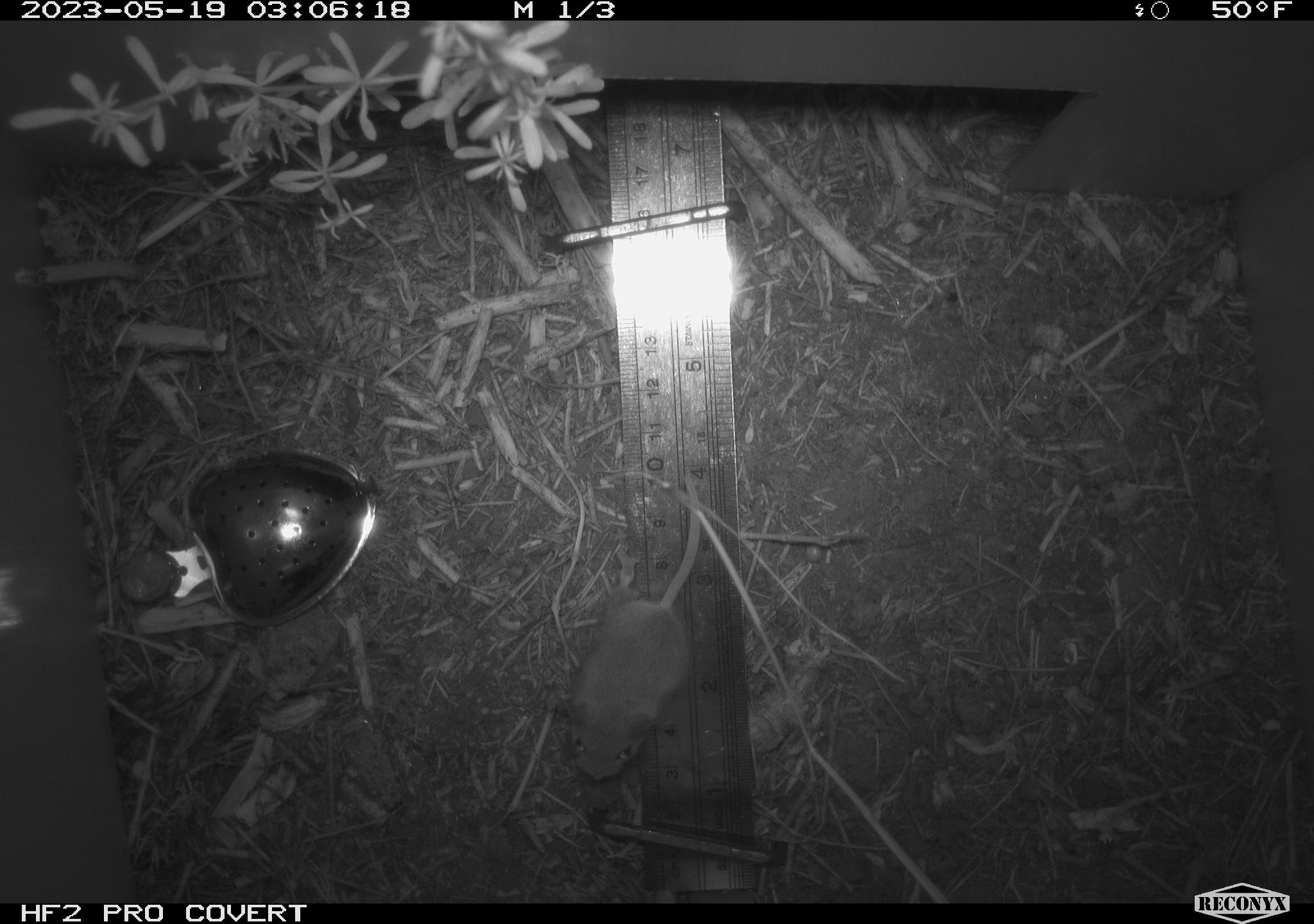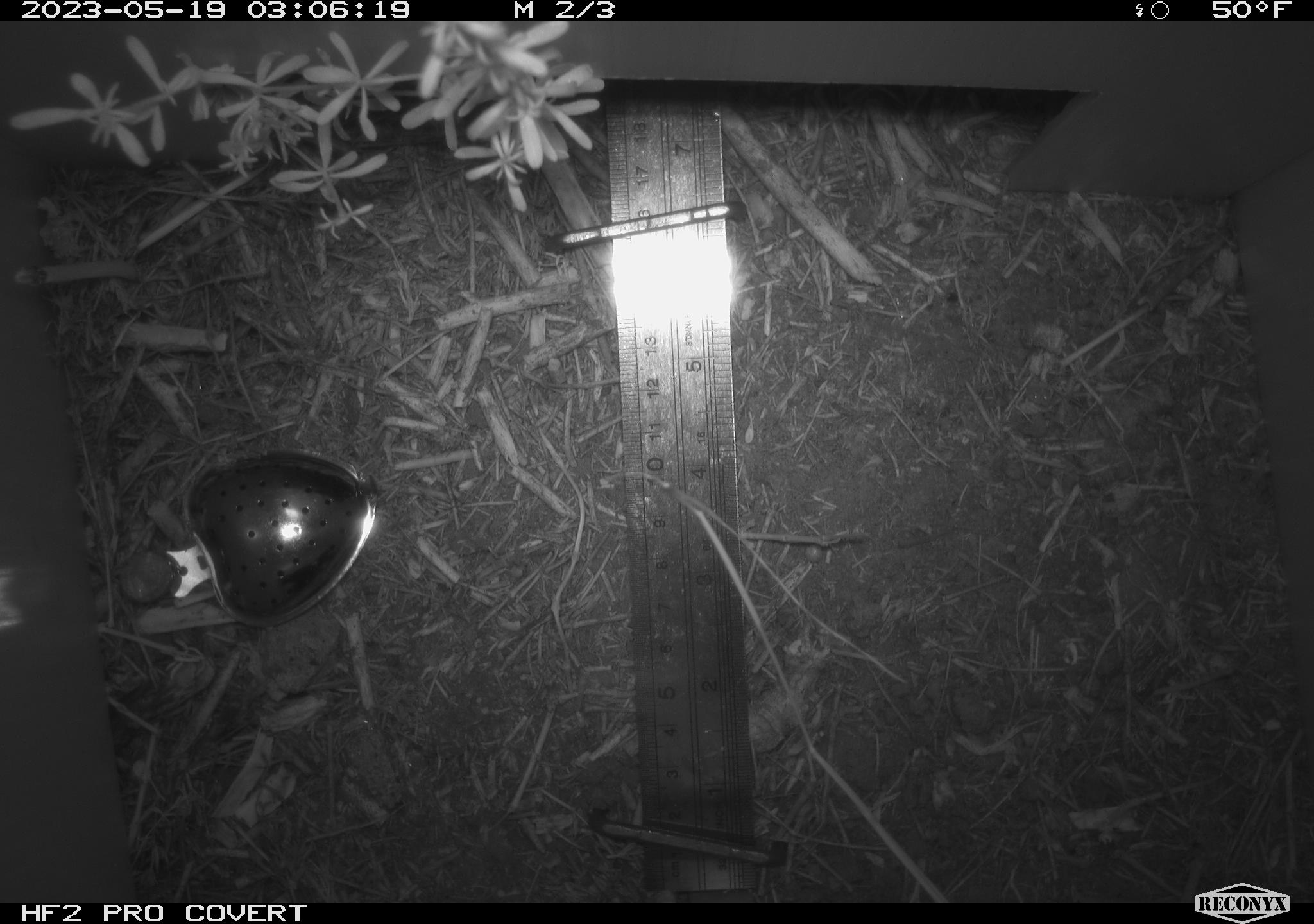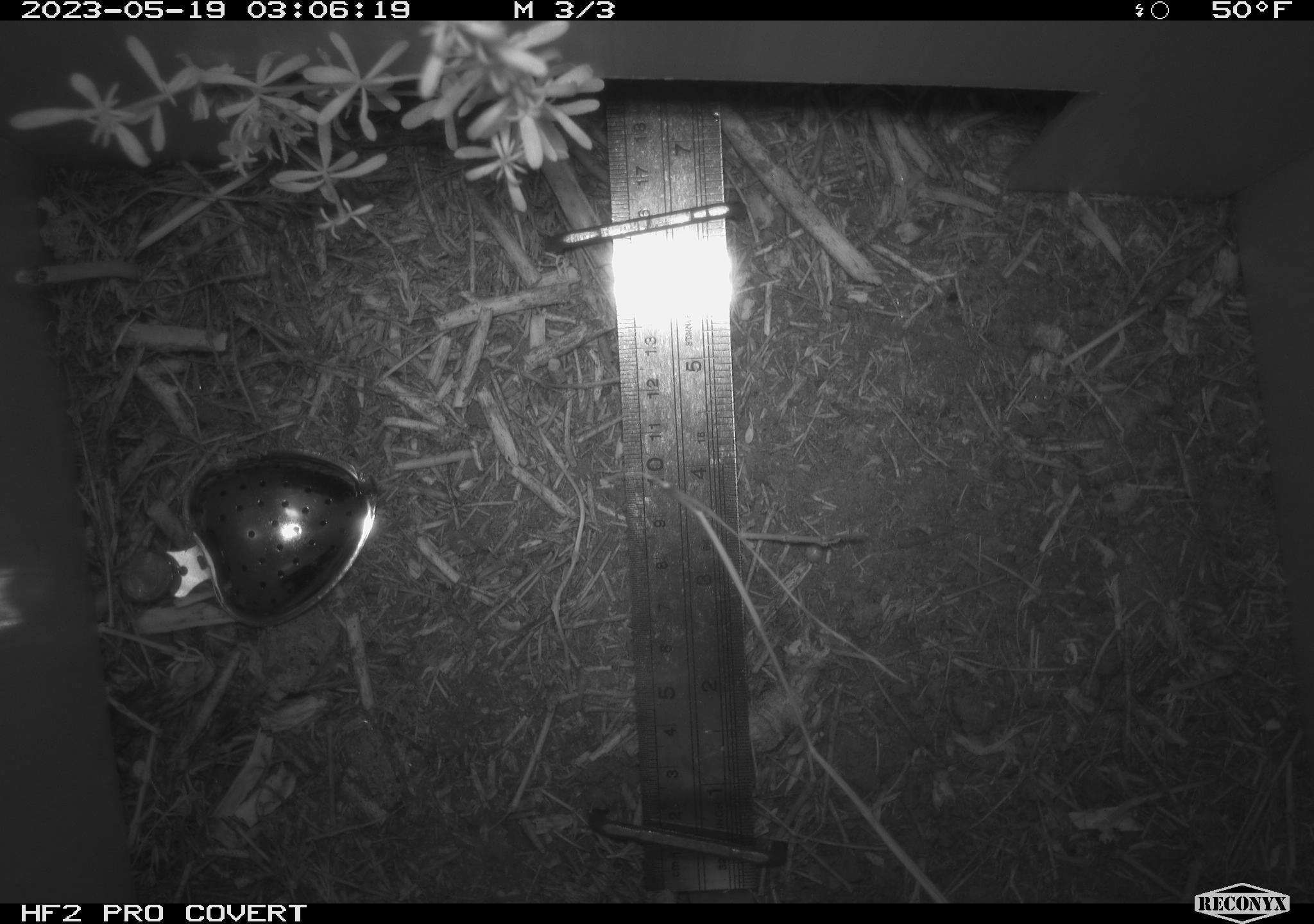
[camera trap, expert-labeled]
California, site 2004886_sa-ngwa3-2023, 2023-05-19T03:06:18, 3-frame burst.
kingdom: Animalia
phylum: Chordata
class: Mammalia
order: Rodentia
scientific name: Rodentia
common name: mouse species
Mouse species (Rodentia).